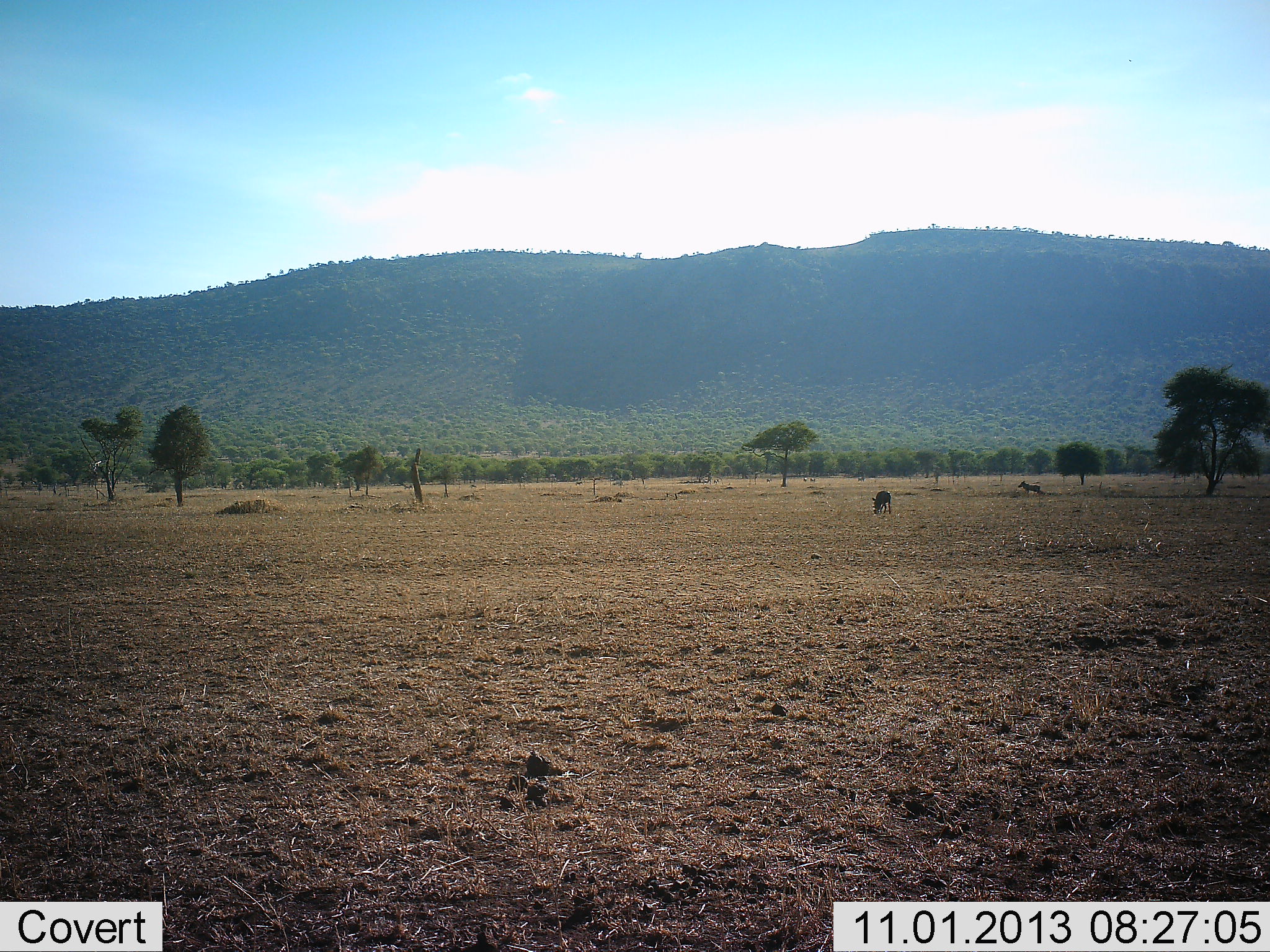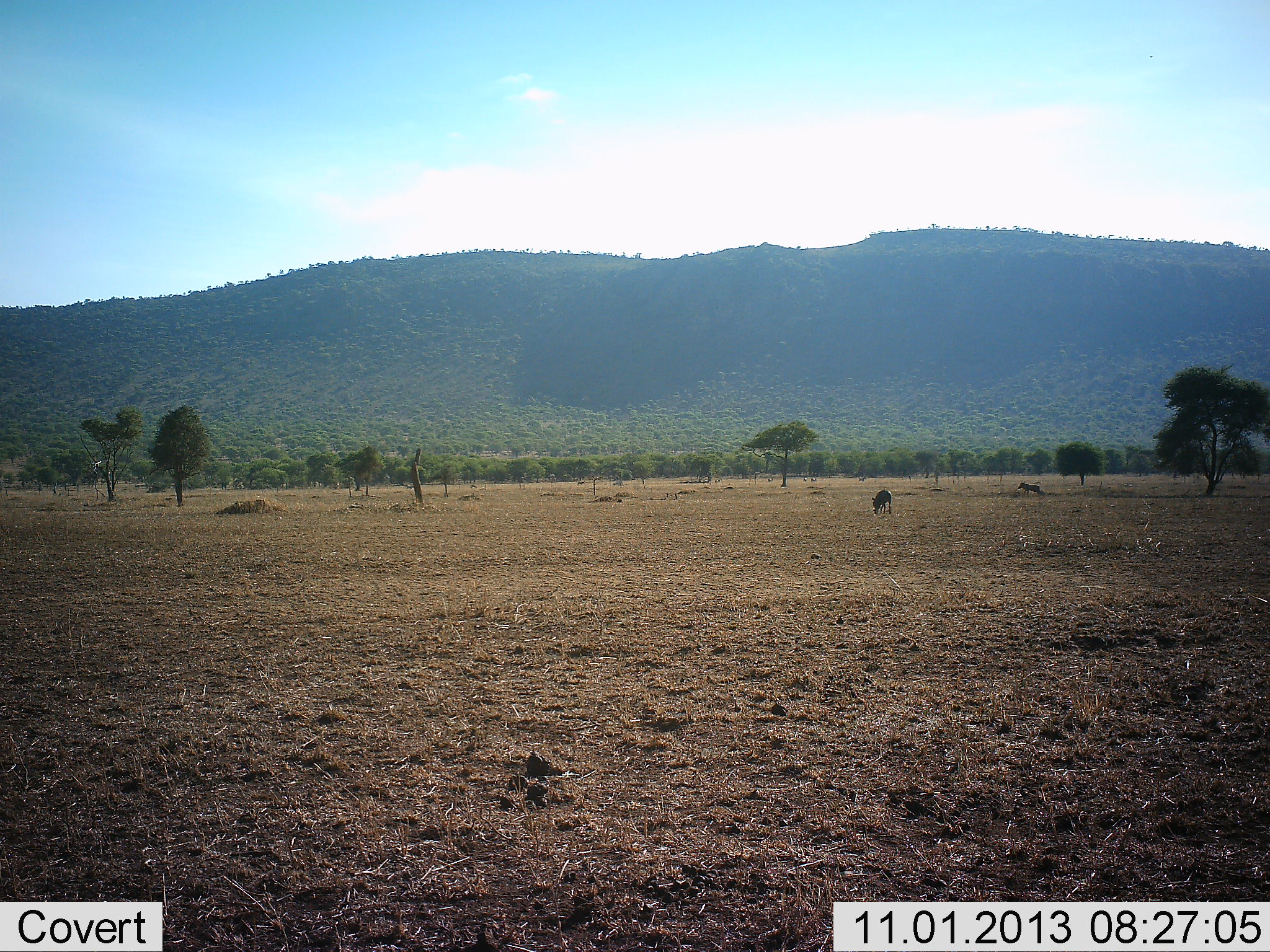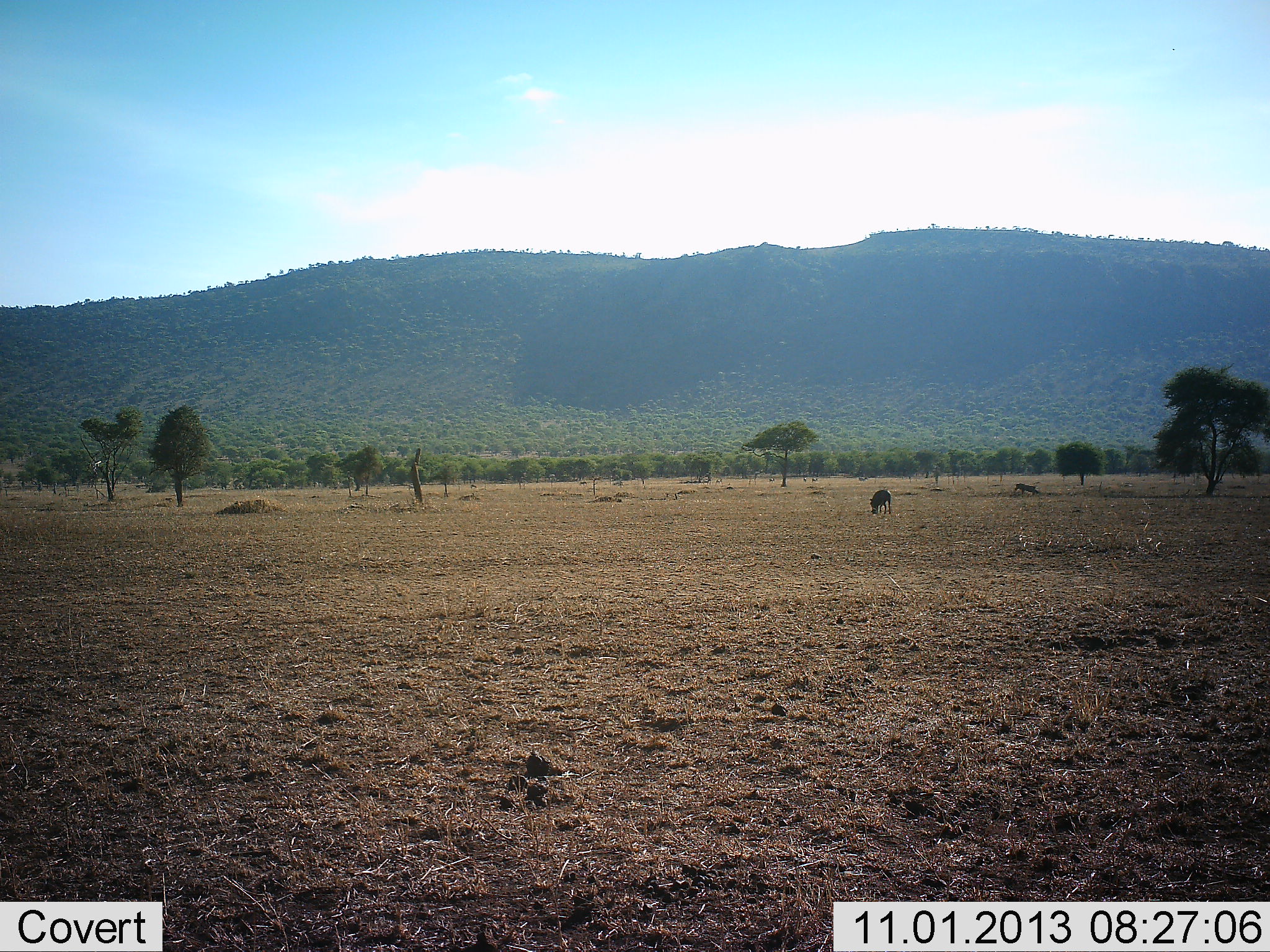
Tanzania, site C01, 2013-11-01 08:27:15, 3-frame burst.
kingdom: Animalia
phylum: Chordata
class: Mammalia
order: Artiodactyla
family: Suidae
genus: Phacochoerus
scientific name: Phacochoerus africanus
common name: warthog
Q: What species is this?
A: Warthog (Phacochoerus africanus).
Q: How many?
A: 2.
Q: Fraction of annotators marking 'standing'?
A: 56%.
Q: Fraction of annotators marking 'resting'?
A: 0%.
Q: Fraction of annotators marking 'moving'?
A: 11%.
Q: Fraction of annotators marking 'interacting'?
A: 0%.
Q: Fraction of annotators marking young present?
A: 0%.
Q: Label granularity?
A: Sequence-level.